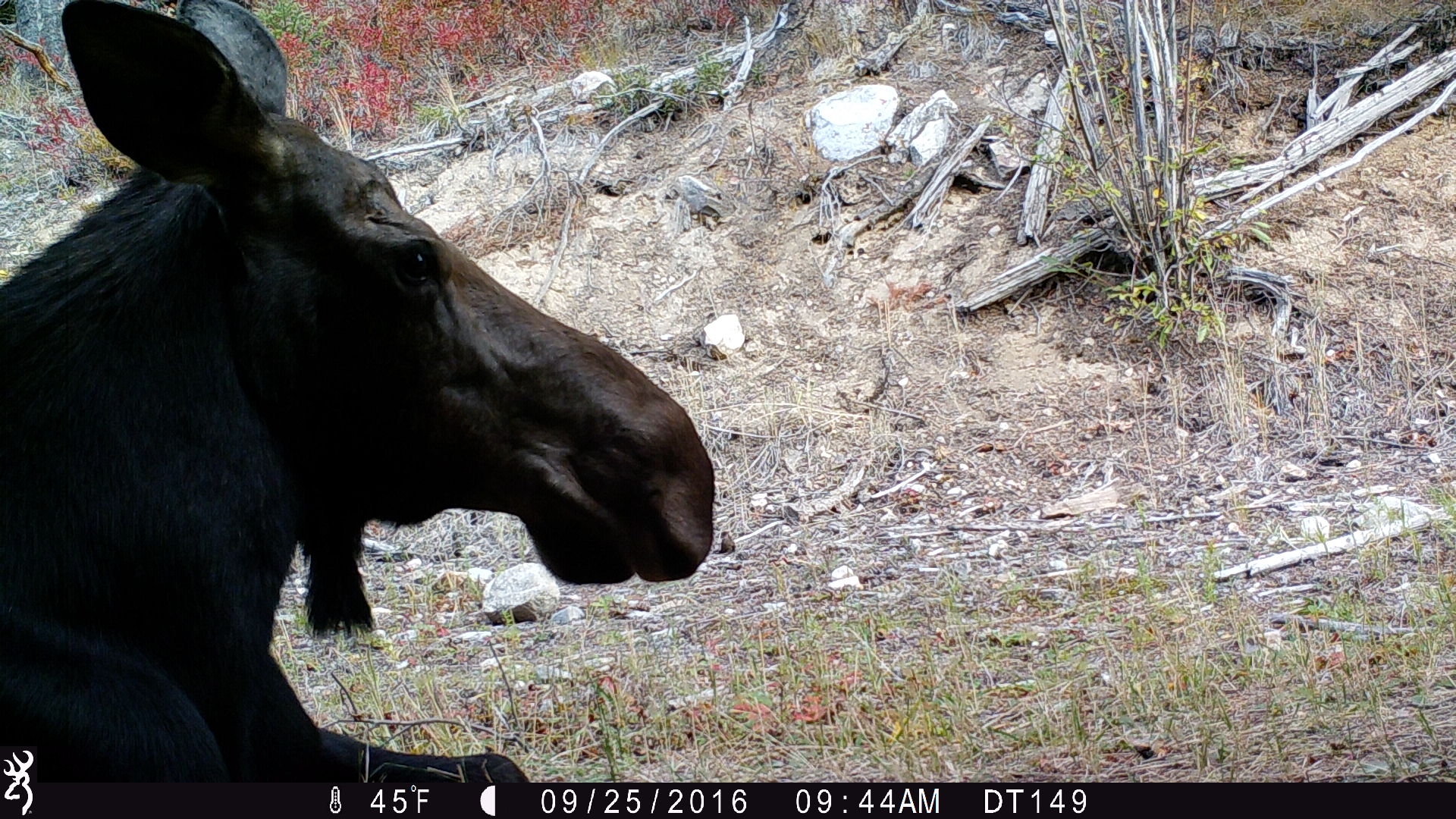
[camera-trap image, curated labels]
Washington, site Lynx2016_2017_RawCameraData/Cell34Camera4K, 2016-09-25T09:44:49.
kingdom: Animalia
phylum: Chordata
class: Mammalia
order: Artiodactyla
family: Cervidae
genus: Alces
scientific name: Alces alces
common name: moose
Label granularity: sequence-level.